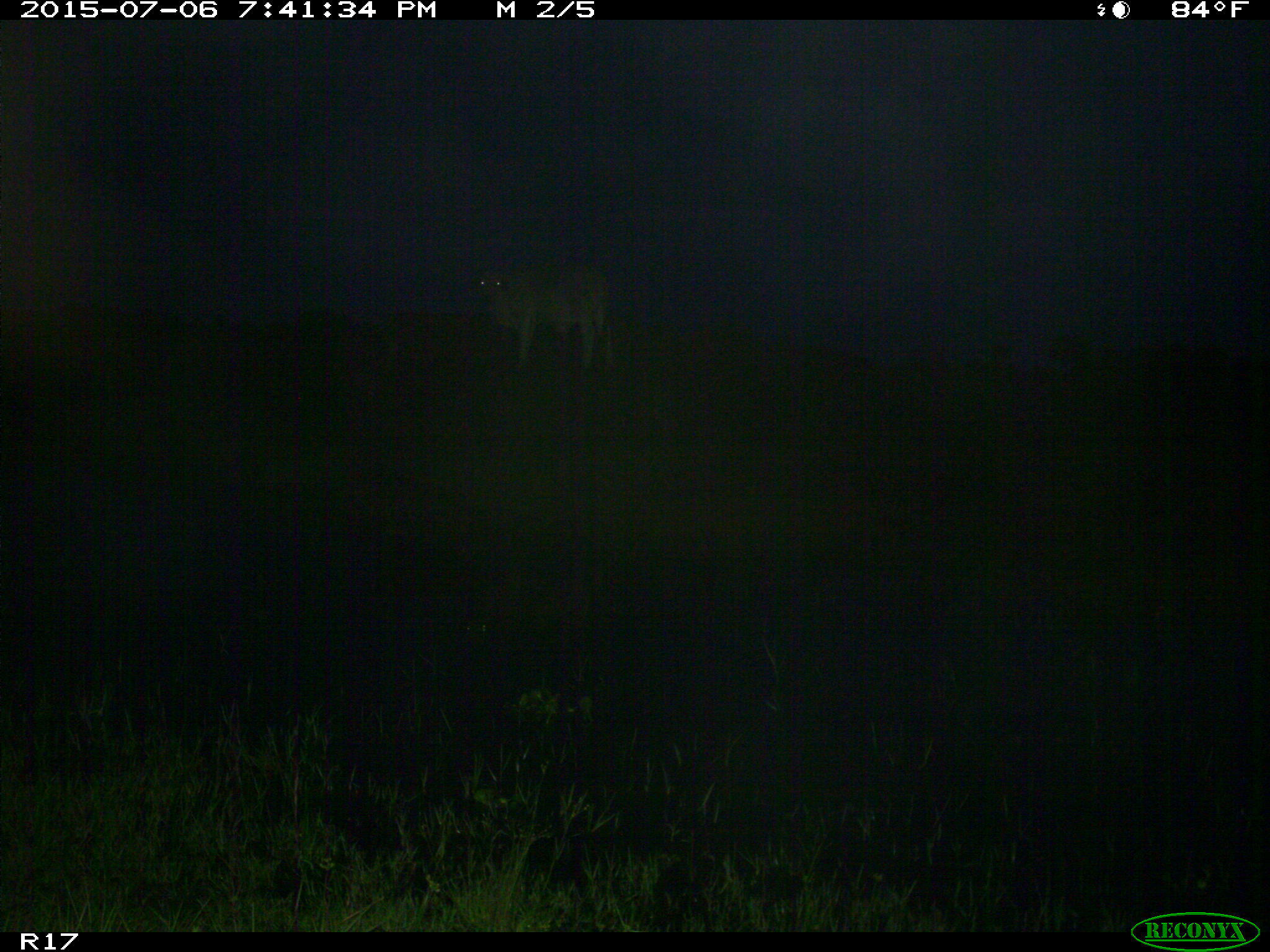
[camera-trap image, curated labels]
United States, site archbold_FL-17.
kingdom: Animalia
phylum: Chordata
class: Mammalia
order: Artiodactyla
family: Bovidae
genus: Bos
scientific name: Bos taurus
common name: domestic cow